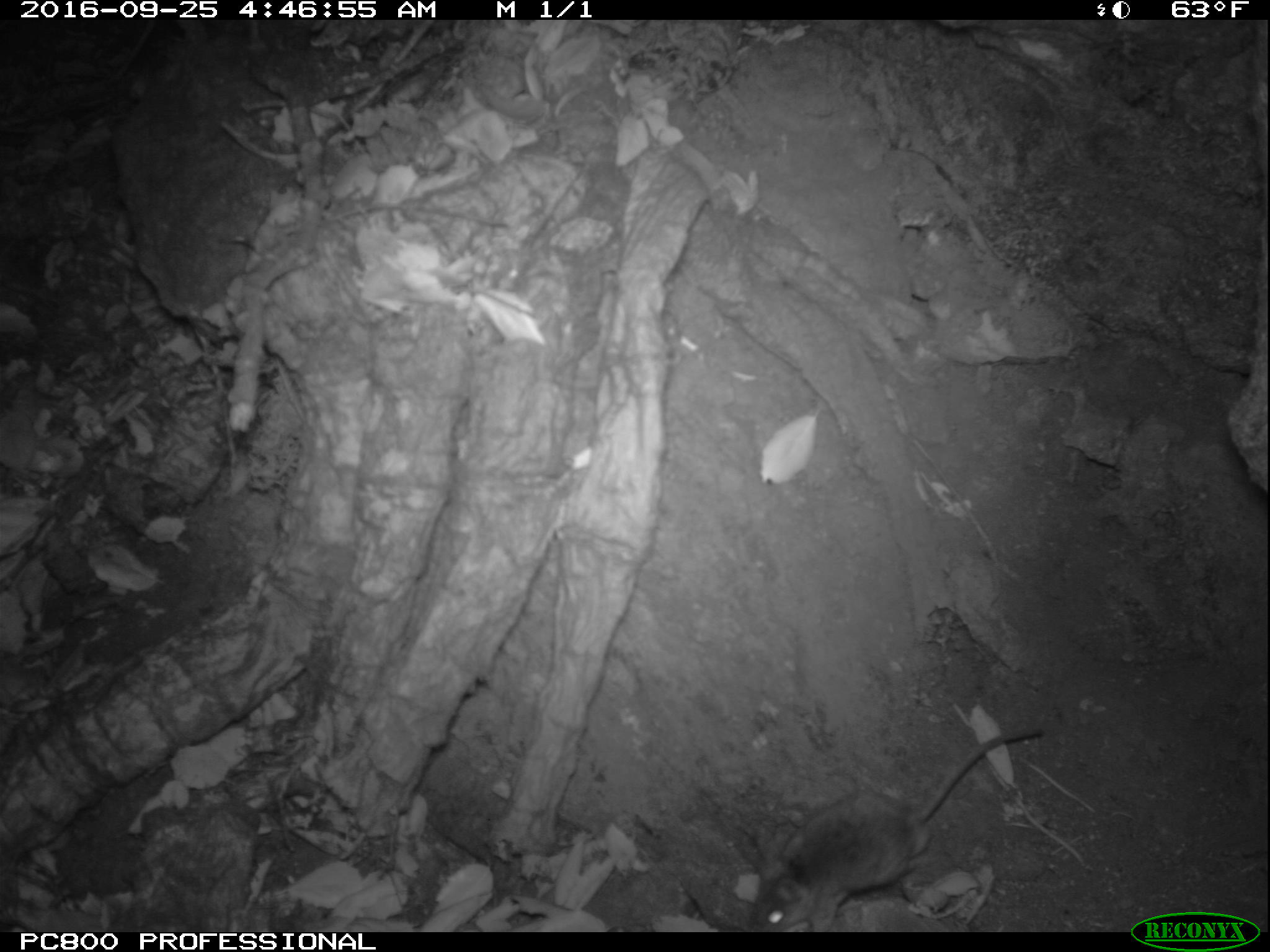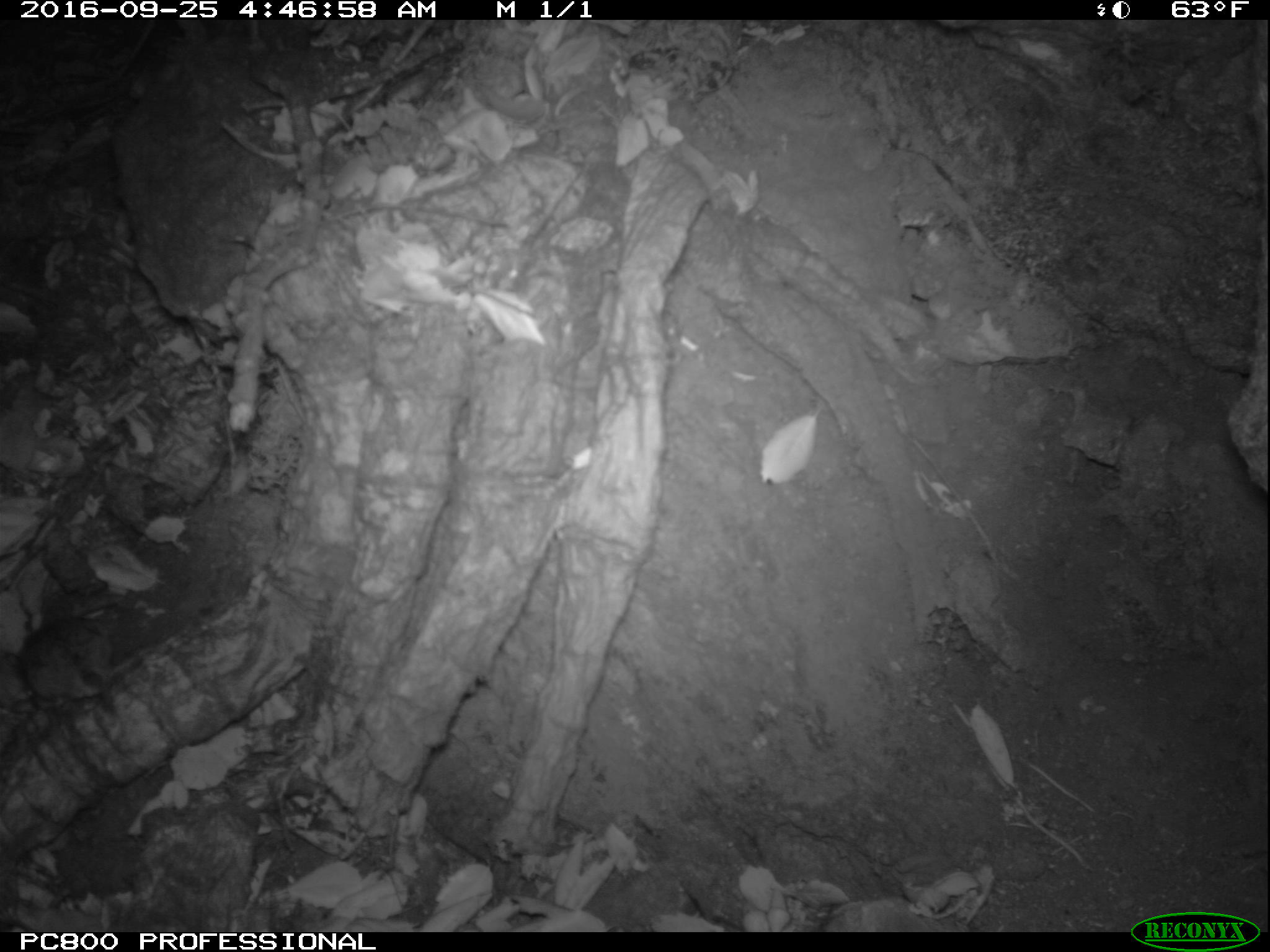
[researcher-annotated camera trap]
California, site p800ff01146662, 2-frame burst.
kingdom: Animalia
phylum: Chordata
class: Mammalia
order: Rodentia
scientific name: Rodentia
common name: rodent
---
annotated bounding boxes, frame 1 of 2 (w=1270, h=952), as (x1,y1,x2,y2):
rodent: (739,721,1045,930)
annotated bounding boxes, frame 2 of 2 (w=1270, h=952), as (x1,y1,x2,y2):
rodent: (15,617,115,708)